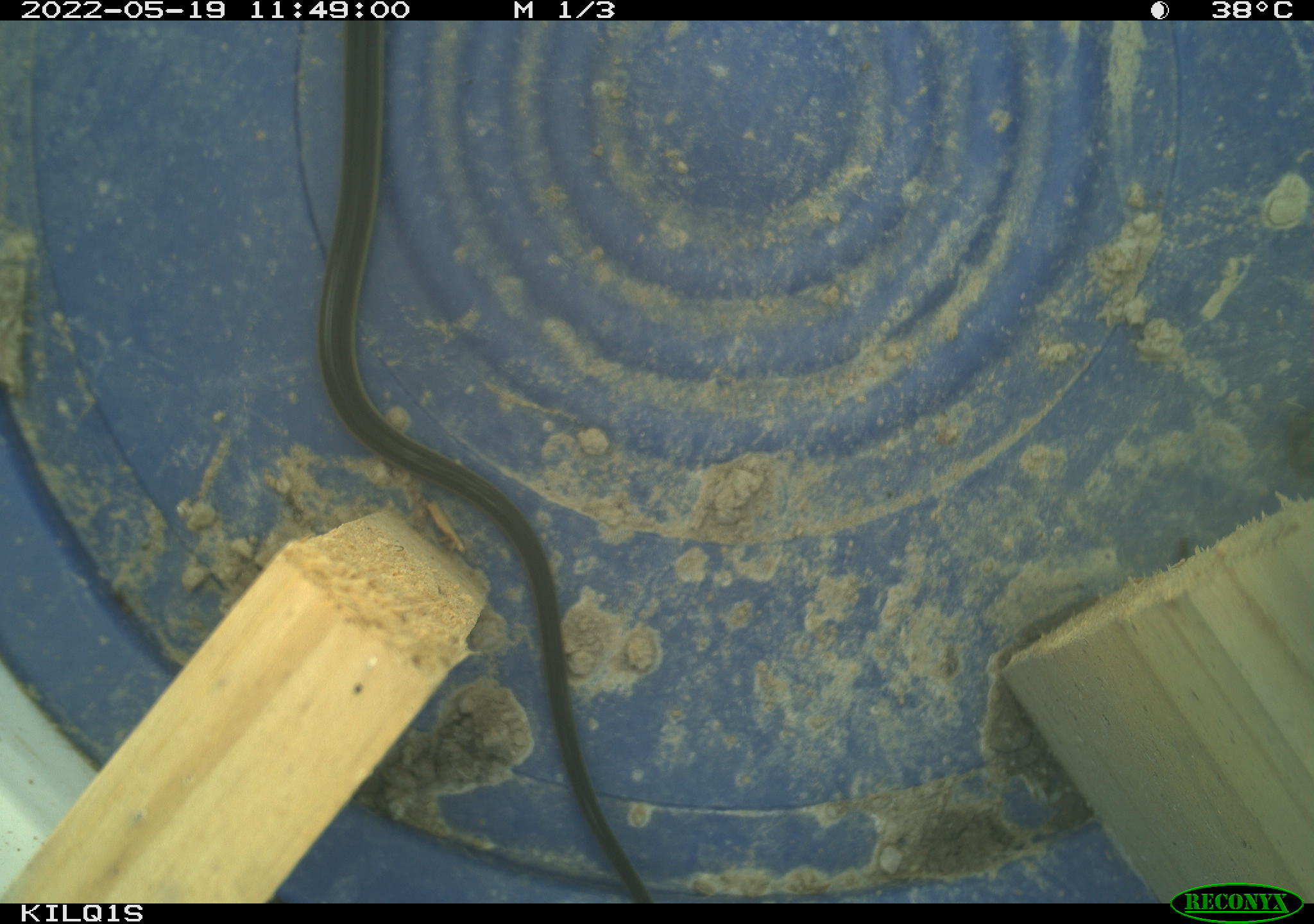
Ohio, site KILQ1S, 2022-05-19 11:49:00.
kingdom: Animalia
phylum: Chordata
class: Reptilia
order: Squamata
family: Colubridae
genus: Thamnophis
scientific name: Thamnophis sirtalis sirtalis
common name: eastern gartersnake